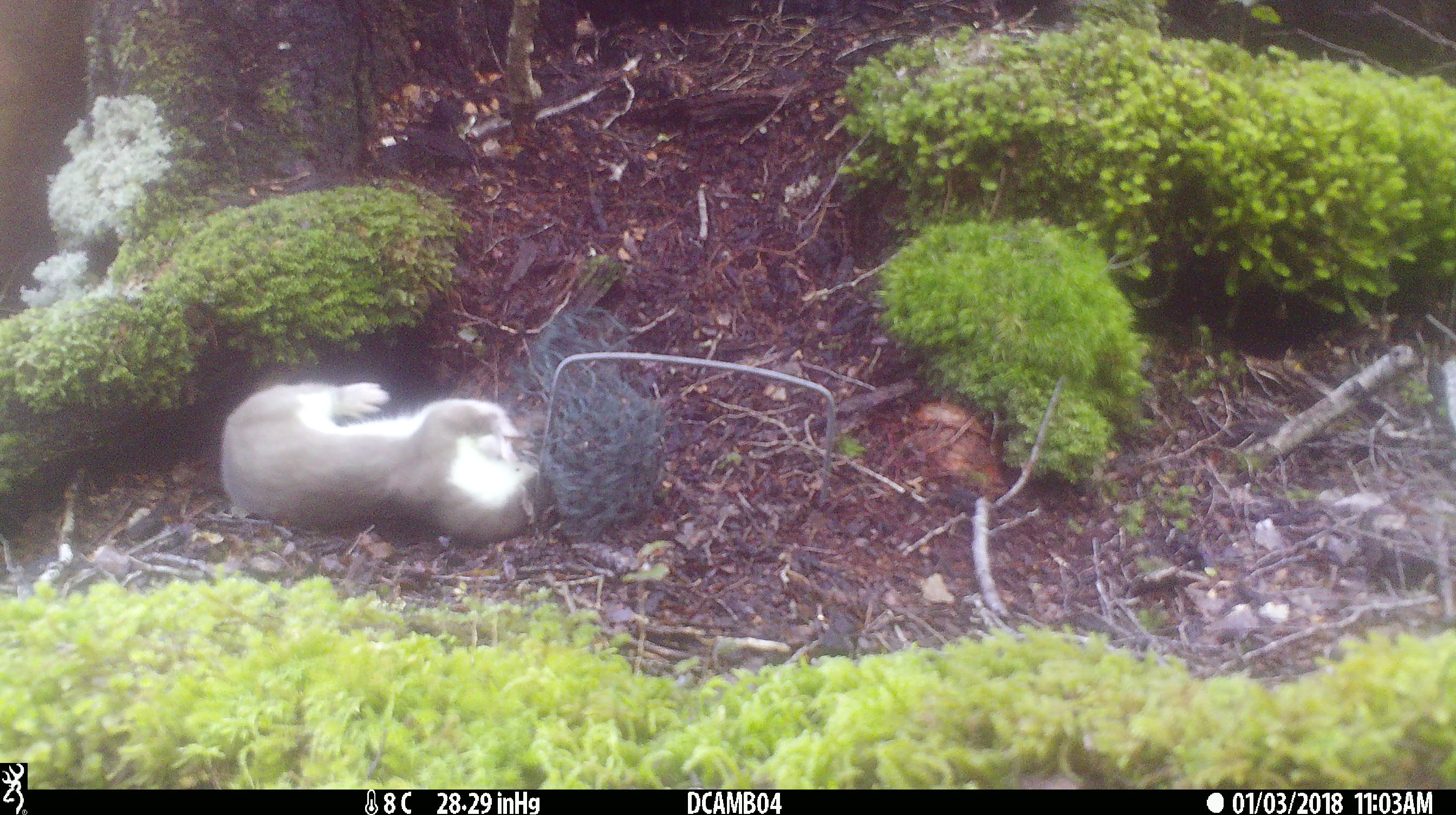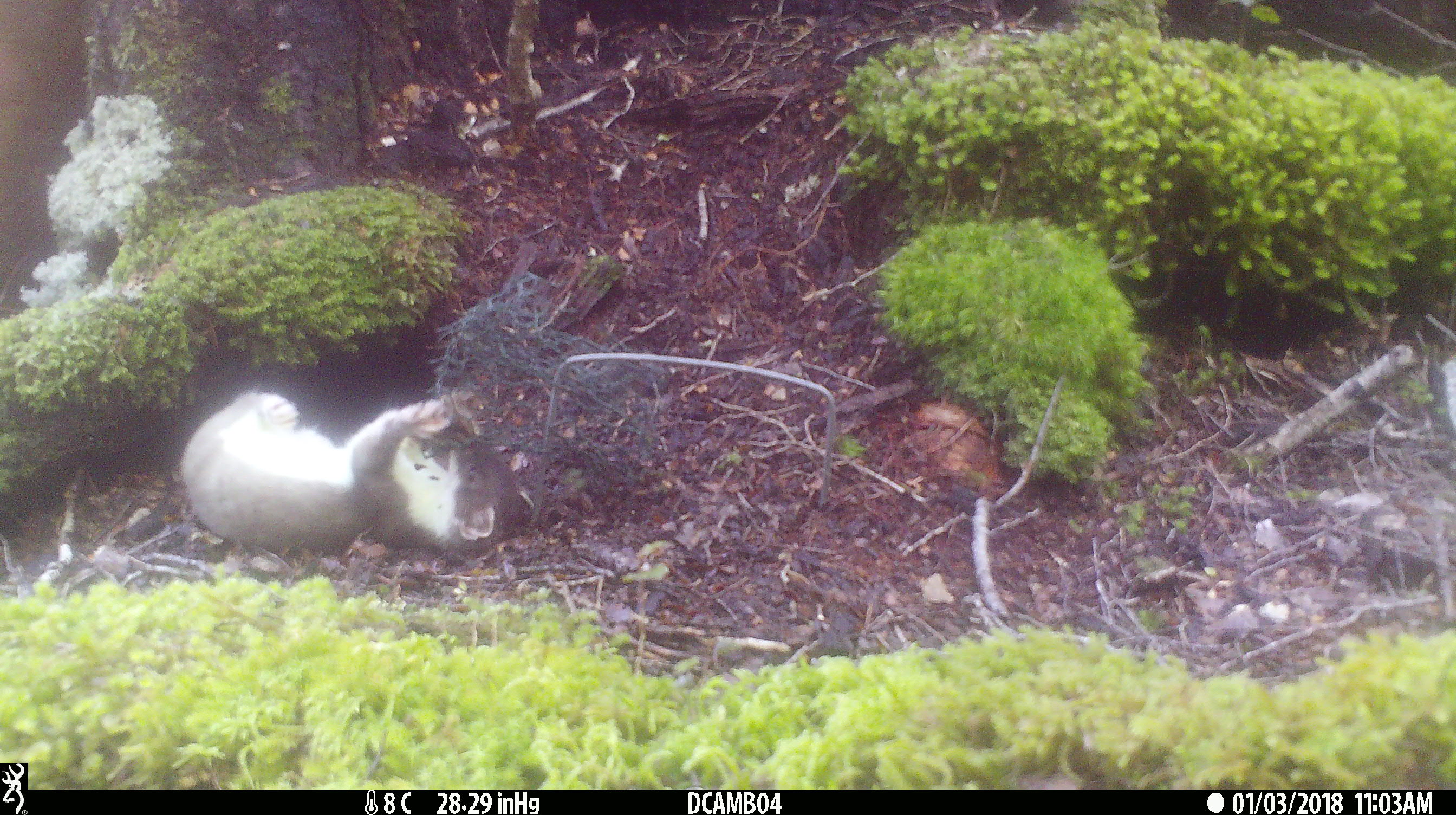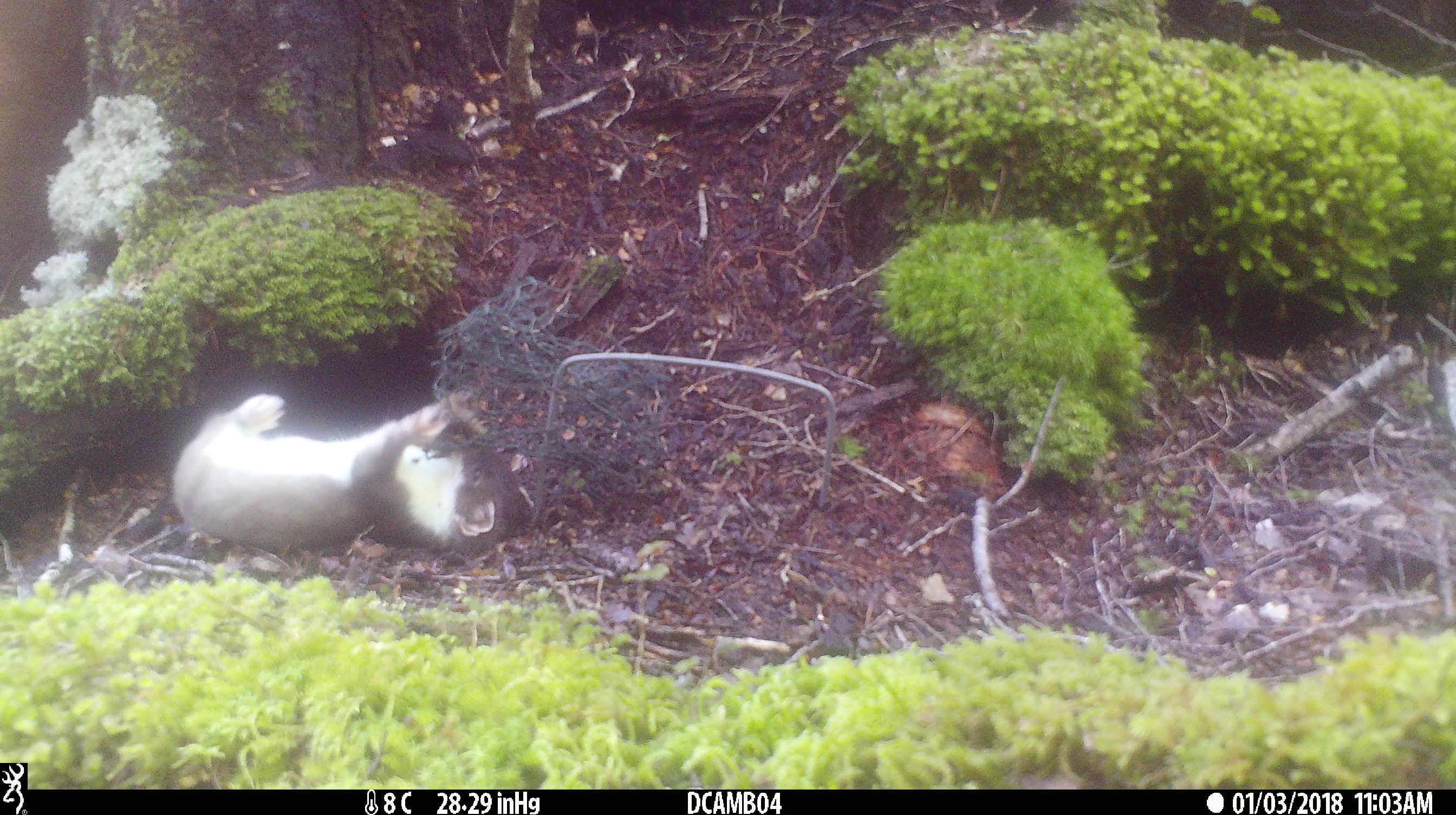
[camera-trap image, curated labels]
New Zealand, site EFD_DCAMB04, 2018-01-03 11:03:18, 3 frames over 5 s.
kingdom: Animalia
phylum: Chordata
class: Mammalia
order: Carnivora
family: Mustelidae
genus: Mustela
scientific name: Mustela erminea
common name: stoat